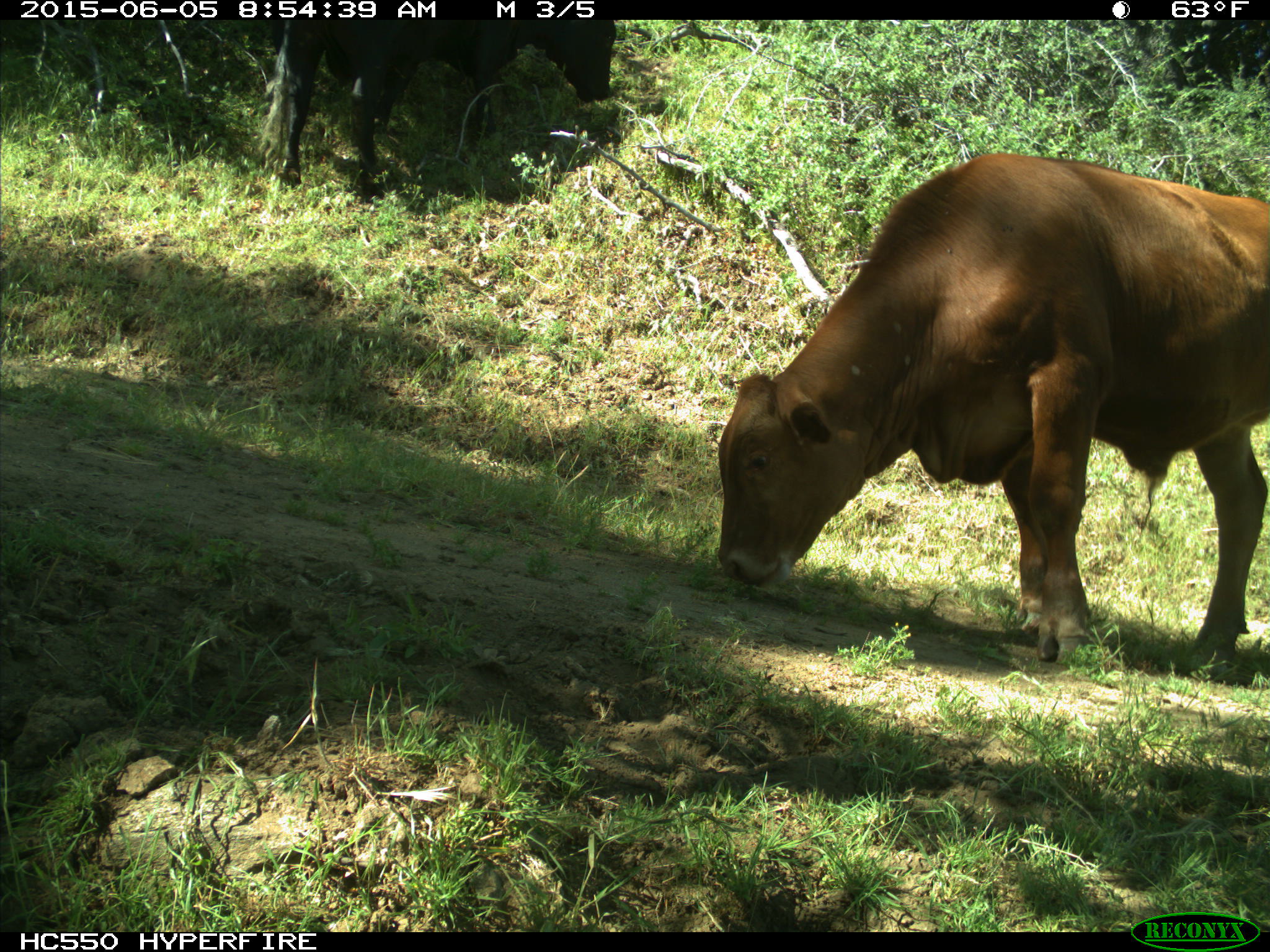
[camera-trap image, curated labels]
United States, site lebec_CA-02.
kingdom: Animalia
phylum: Chordata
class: Mammalia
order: Artiodactyla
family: Bovidae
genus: Bos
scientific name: Bos taurus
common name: domestic cow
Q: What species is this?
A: Bos taurus (domestic cow).